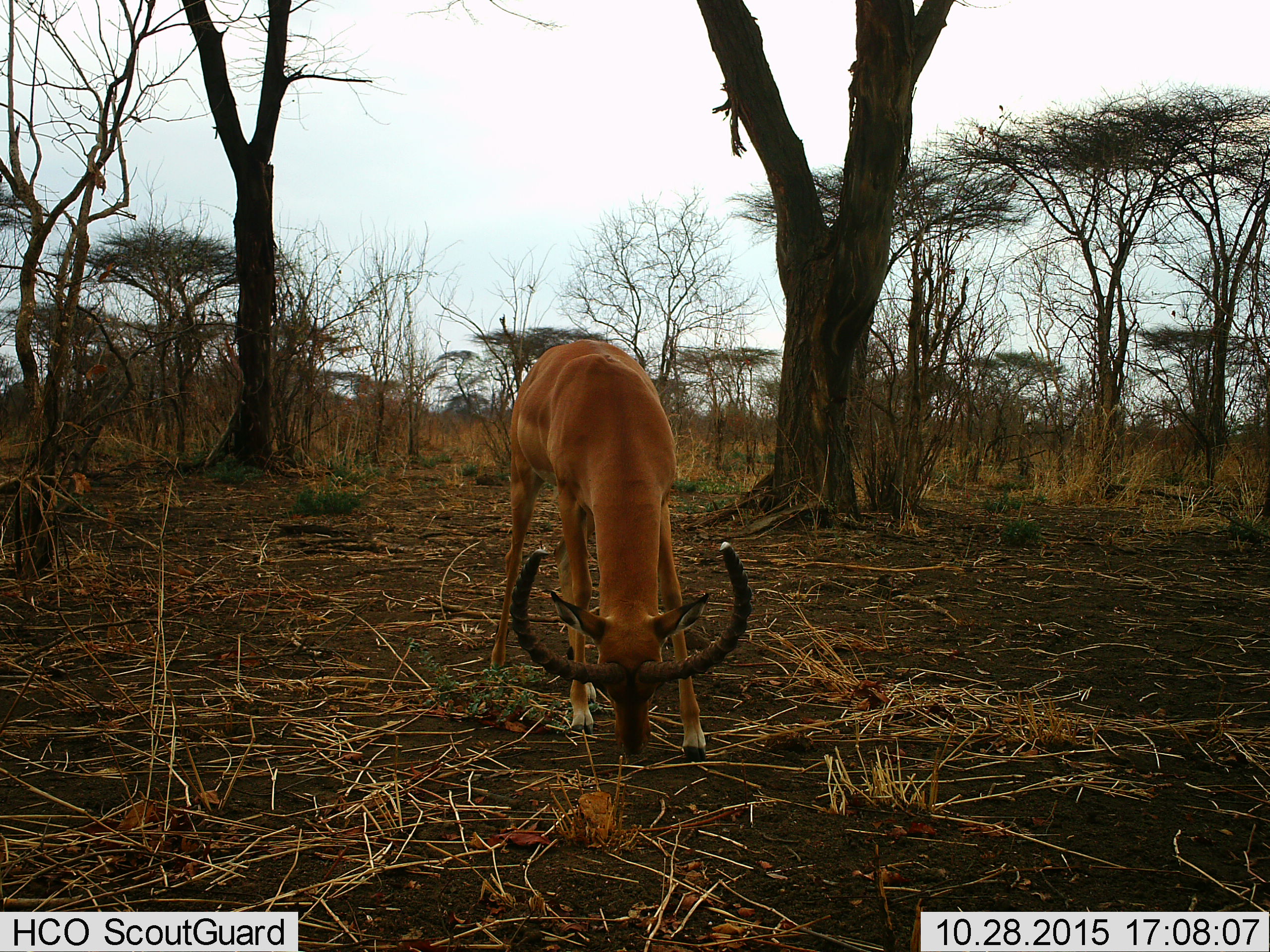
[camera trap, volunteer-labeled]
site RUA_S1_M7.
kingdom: Animalia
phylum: Chordata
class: Mammalia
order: Artiodactyla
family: Bovidae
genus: Aepyceros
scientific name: Aepyceros melampus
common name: impala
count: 1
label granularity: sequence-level